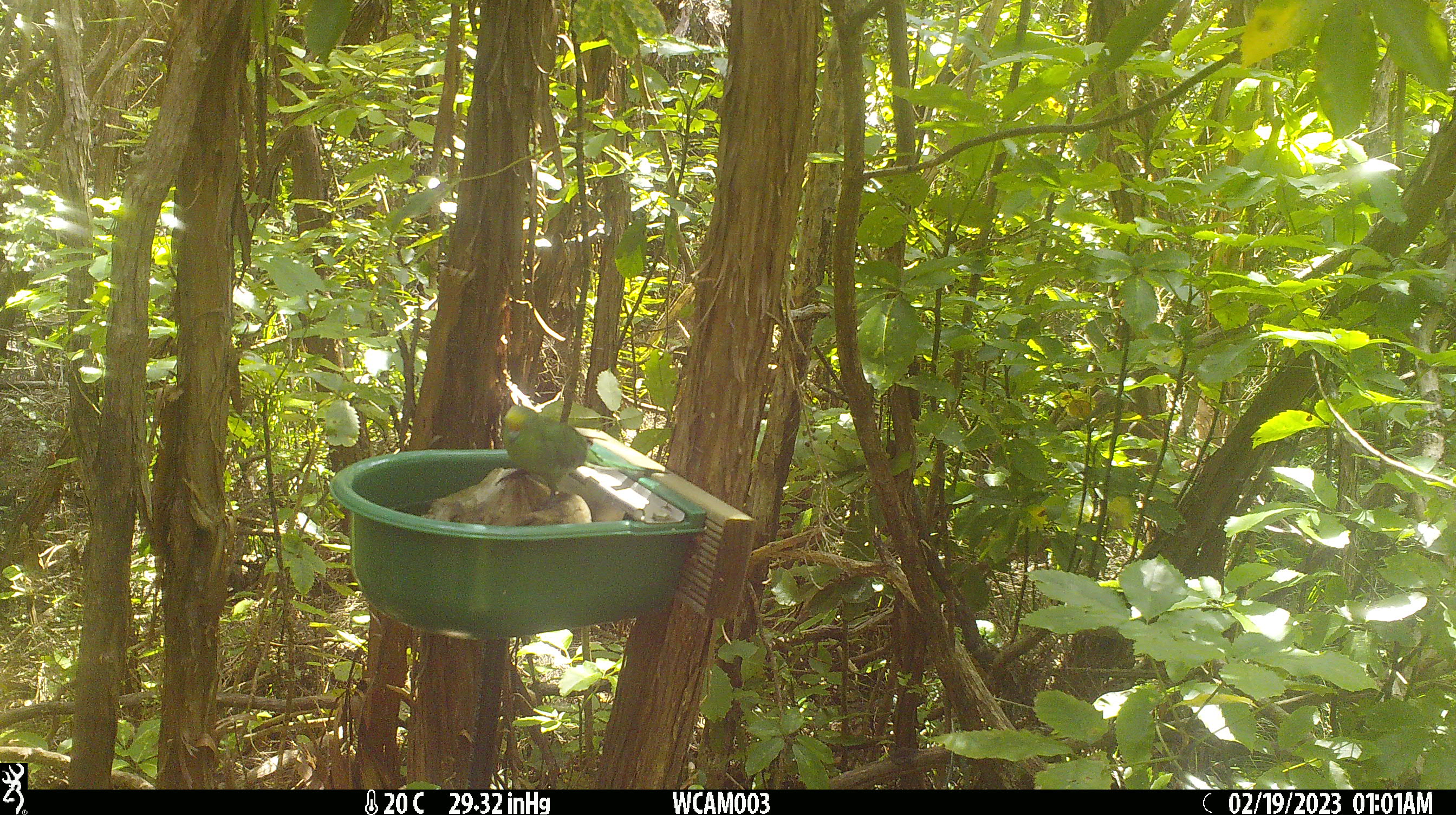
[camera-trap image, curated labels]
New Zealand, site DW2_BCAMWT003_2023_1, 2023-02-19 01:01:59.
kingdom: Animalia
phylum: Chordata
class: Aves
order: Psittaciformes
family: Psittaculidae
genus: Cyanoramphus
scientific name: Cyanoramphus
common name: parakeet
Parakeet (Cyanoramphus).